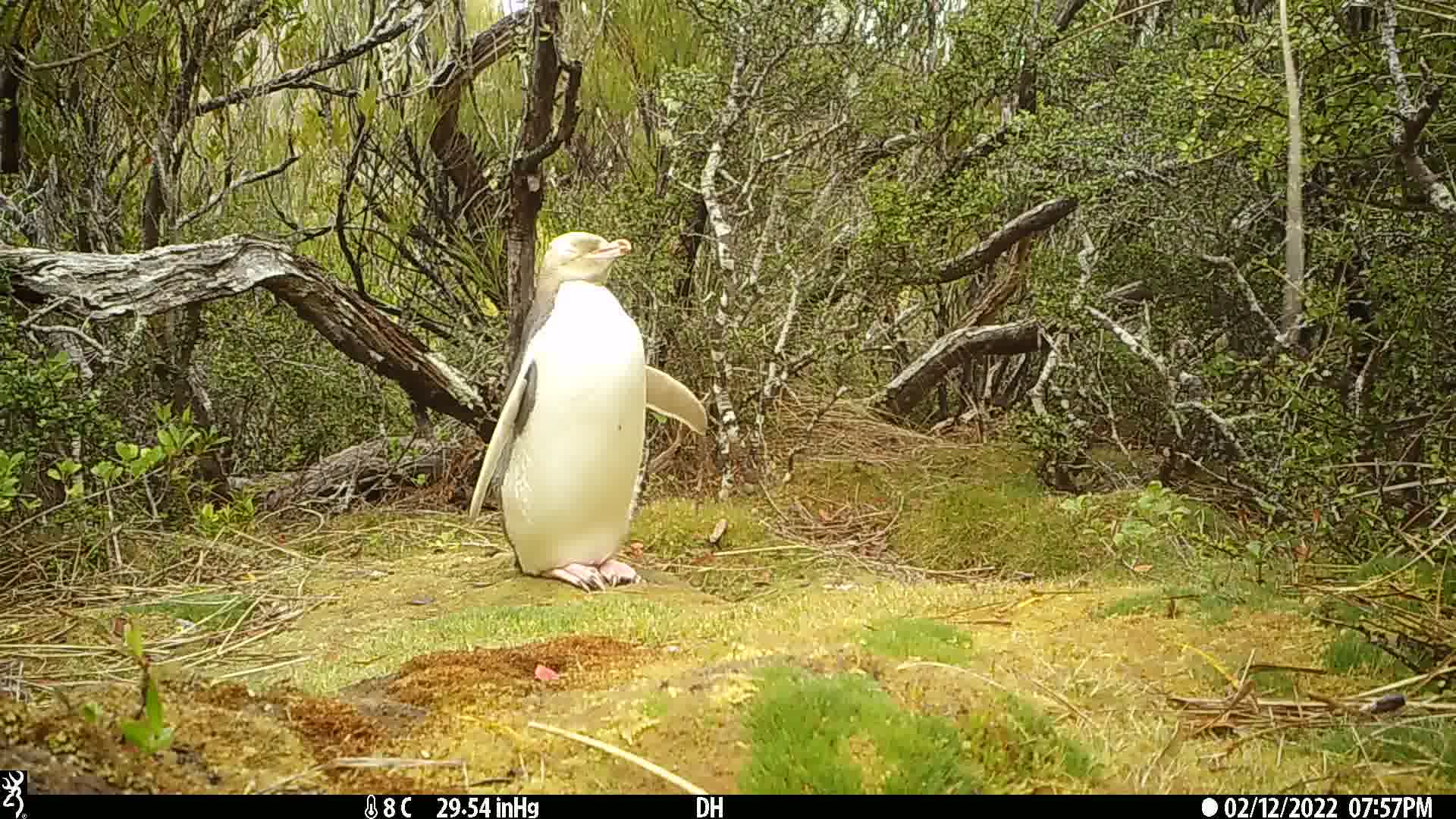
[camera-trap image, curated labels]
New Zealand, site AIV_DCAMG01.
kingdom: Animalia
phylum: Chordata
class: Aves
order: Sphenisciformes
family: Spheniscidae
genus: Megadyptes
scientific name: Megadyptes antipodes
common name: yellow-eyed penguin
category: yellow eyed penguin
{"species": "yellow eyed penguin (yellow-eyed penguin) (Megadyptes antipodes)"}